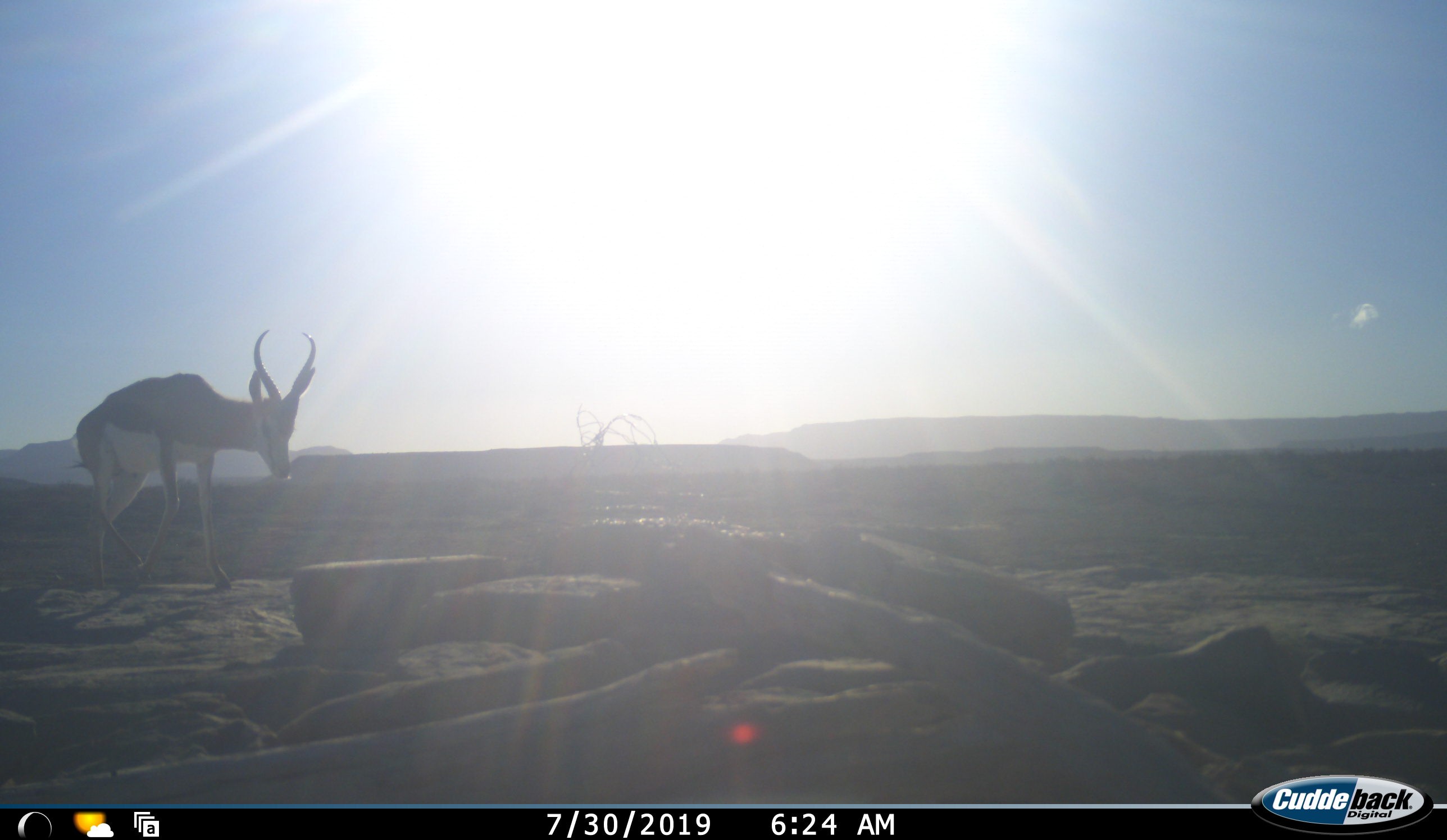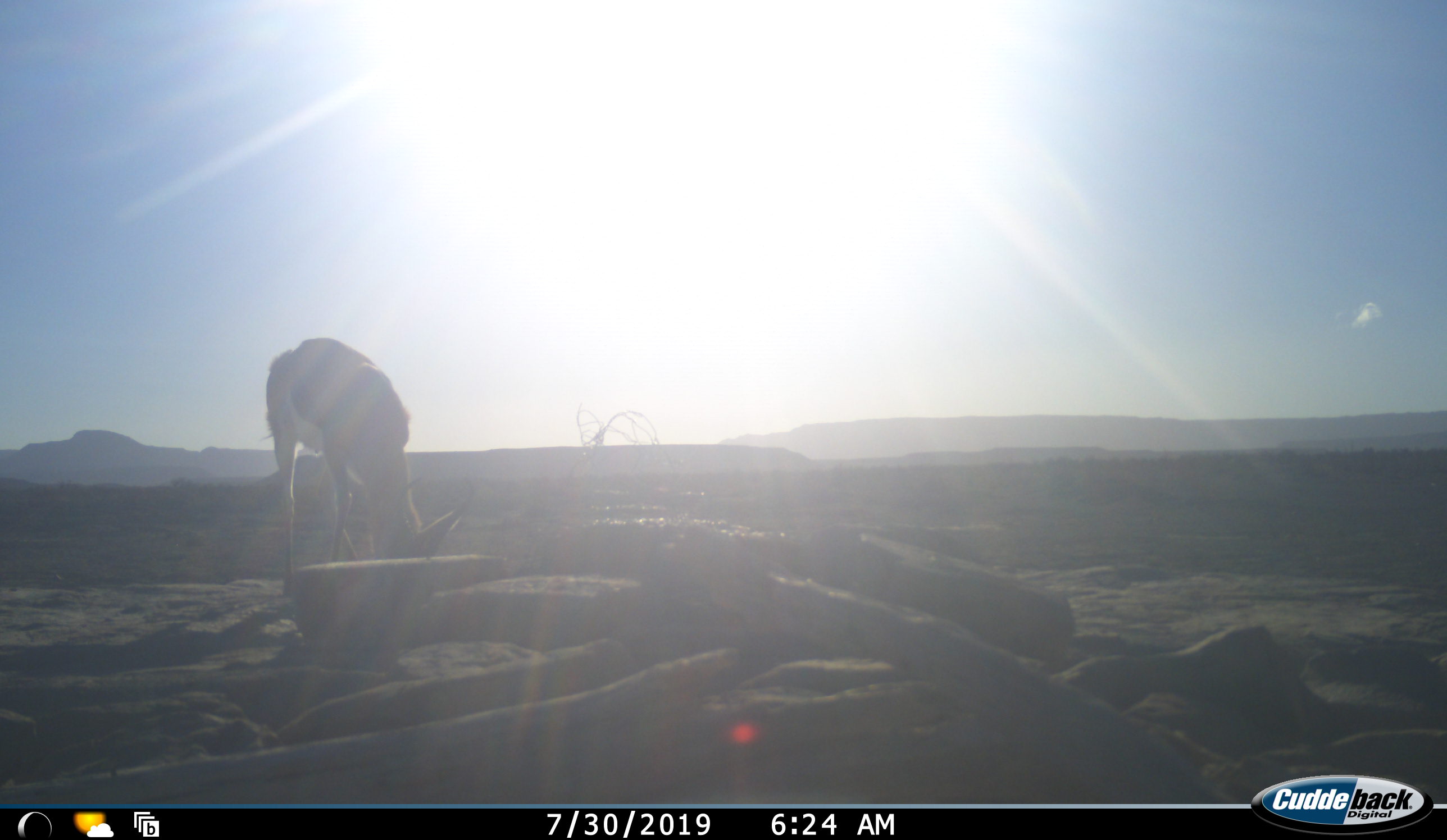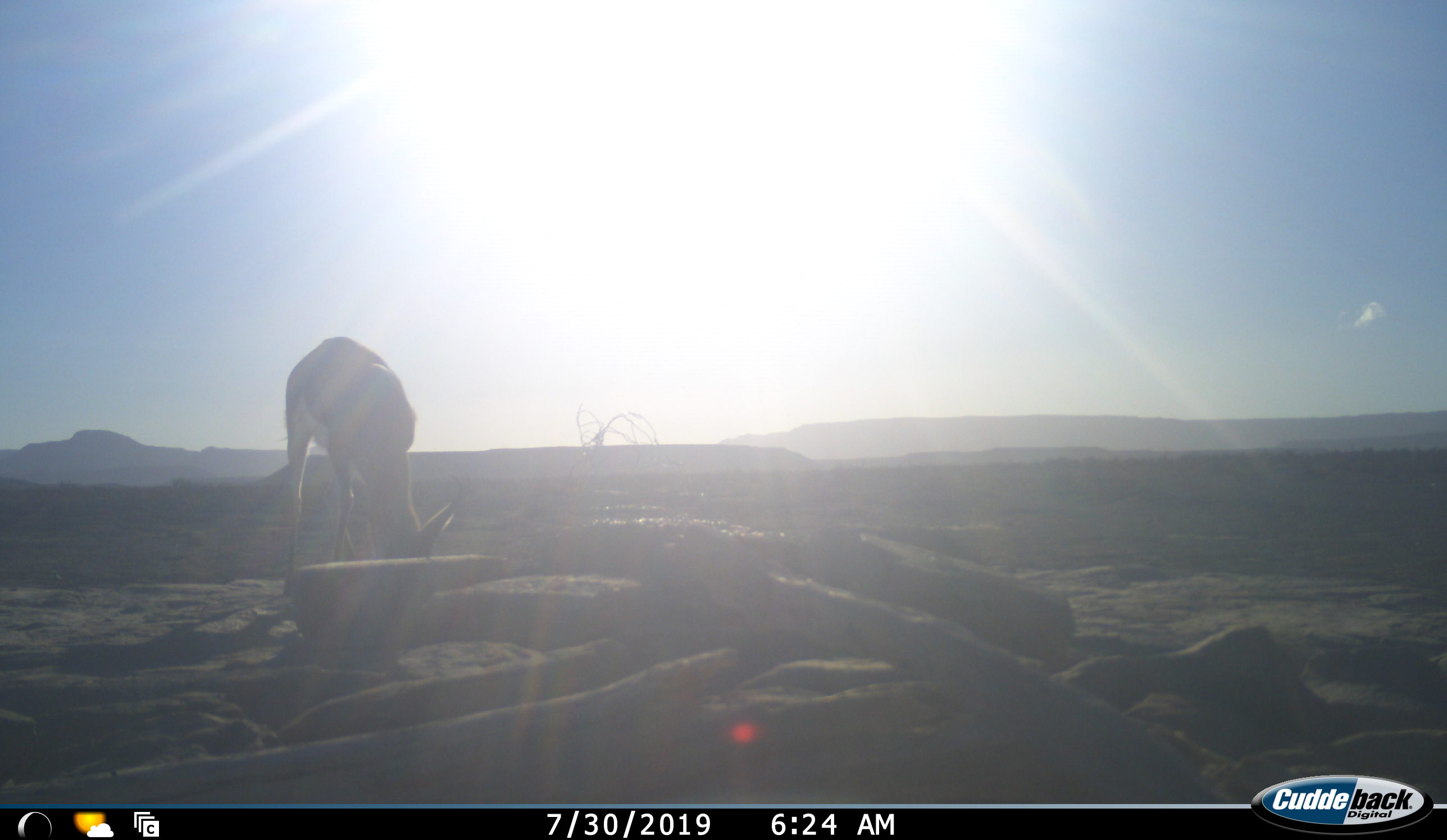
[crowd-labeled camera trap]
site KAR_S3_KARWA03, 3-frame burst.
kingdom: Animalia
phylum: Chordata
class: Mammalia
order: Artiodactyla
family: Bovidae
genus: Antidorcas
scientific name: Antidorcas marsupialis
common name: springbok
Springbok (Antidorcas marsupialis), count 1. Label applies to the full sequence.